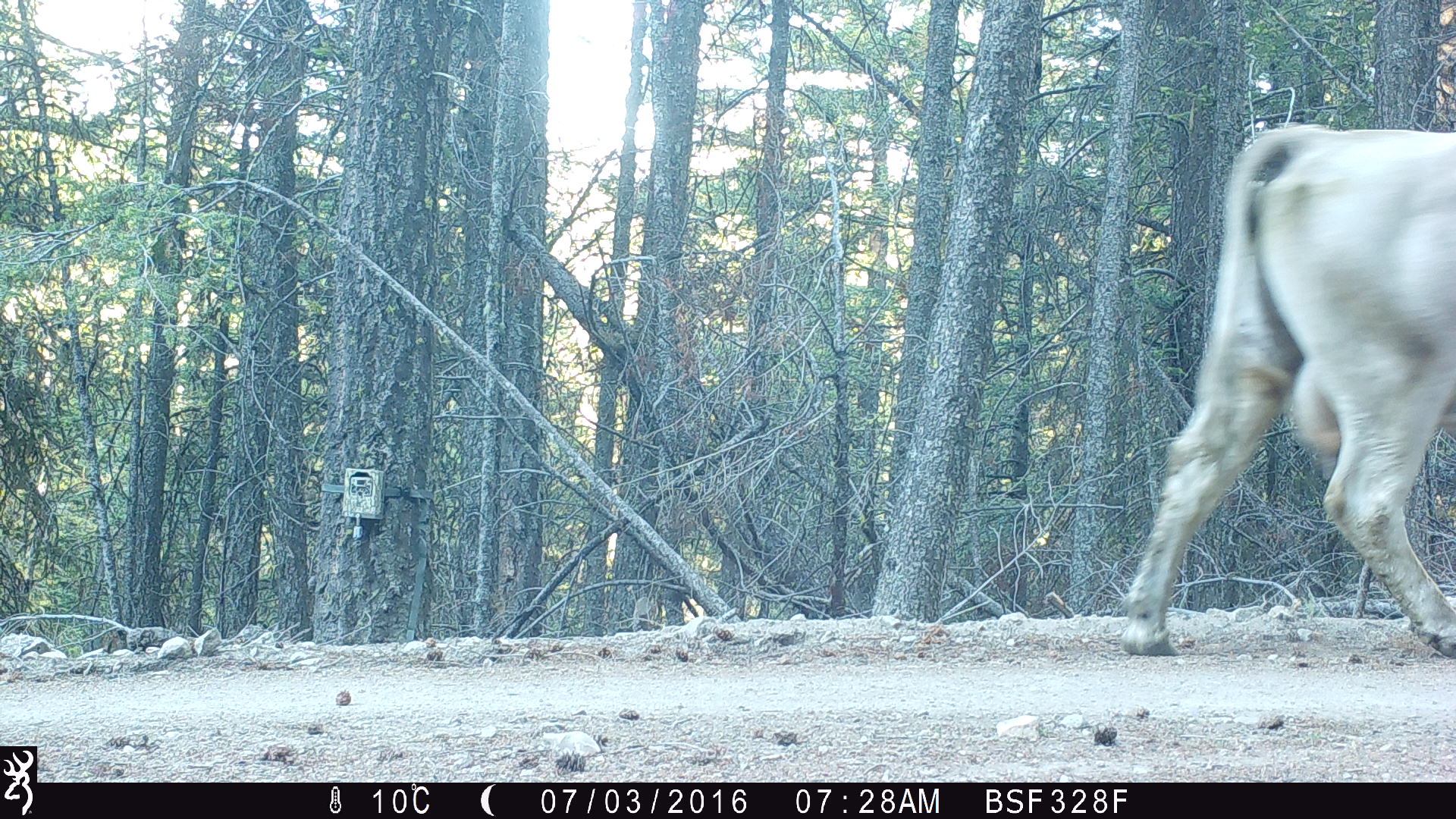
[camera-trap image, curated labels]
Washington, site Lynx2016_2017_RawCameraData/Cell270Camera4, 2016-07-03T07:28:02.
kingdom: Animalia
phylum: Chordata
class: Mammalia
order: Artiodactyla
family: Bovidae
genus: Bos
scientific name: Bos taurus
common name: domestic cattle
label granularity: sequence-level